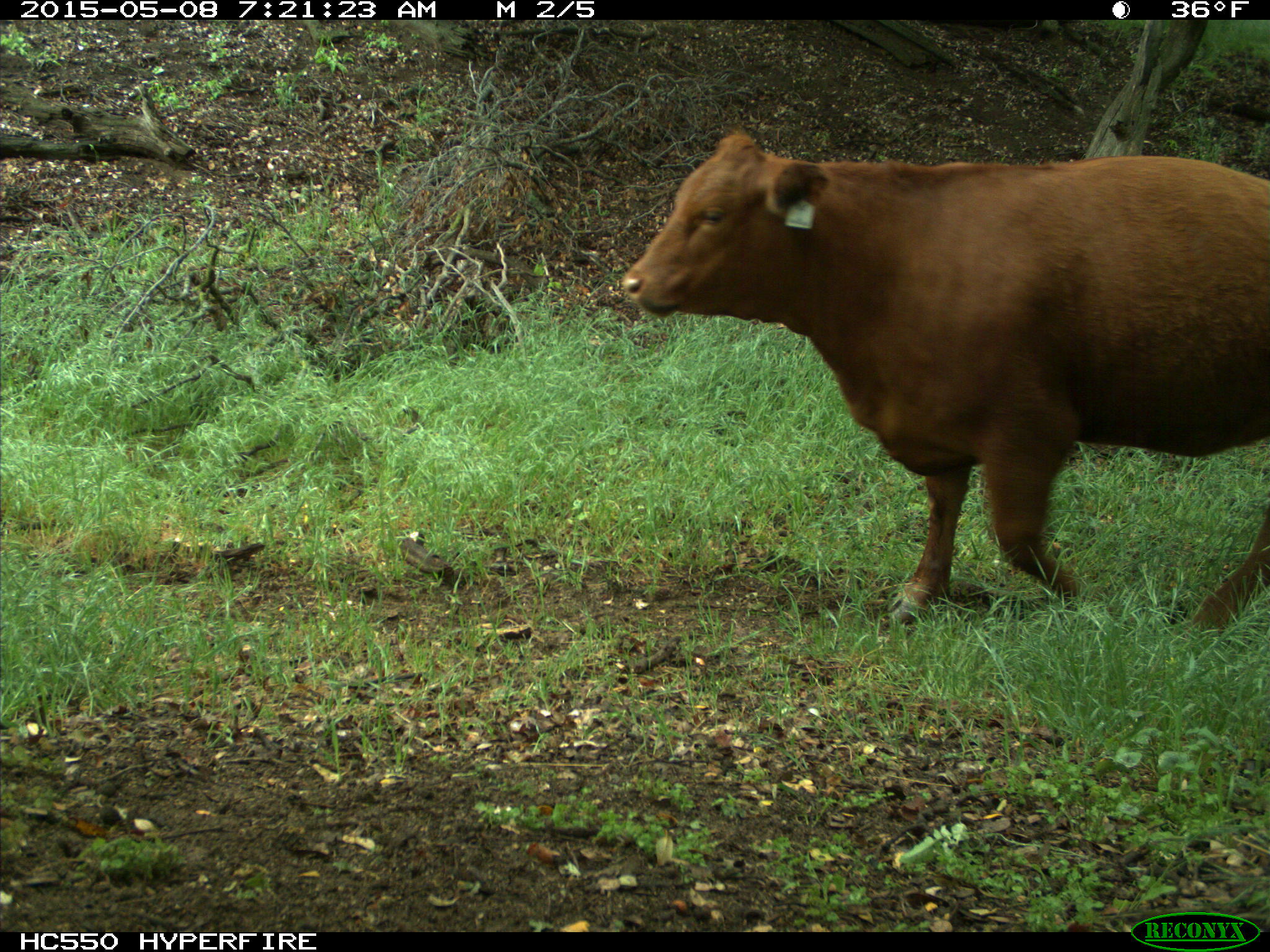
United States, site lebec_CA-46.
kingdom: Animalia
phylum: Chordata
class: Mammalia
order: Artiodactyla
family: Bovidae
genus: Bos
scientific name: Bos taurus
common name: domestic cow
Bos taurus (domestic cow).